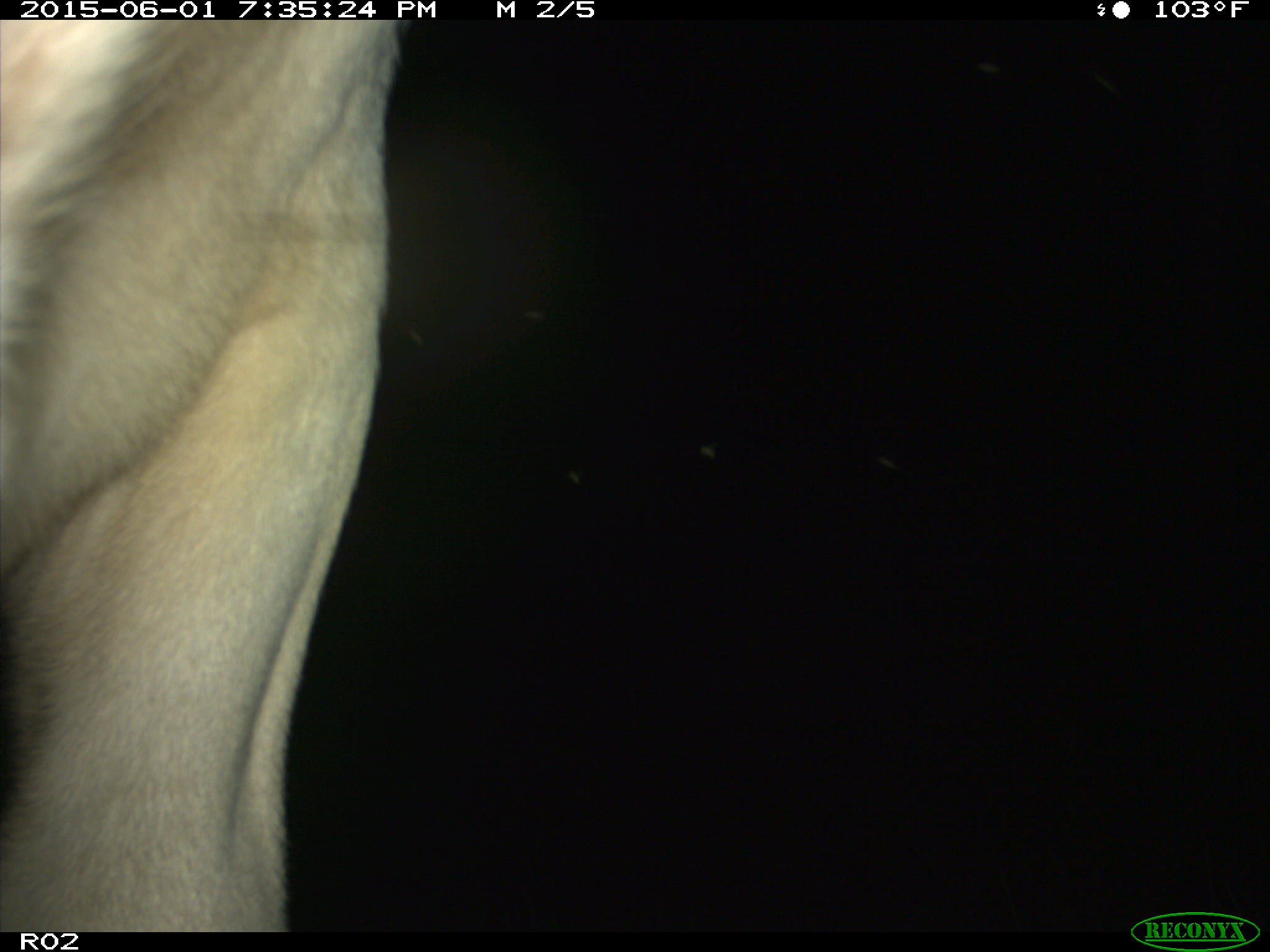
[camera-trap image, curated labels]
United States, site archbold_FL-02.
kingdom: Animalia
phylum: Chordata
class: Mammalia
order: Artiodactyla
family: Bovidae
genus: Bos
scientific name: Bos taurus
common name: domestic cow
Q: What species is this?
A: Bos taurus (domestic cow).